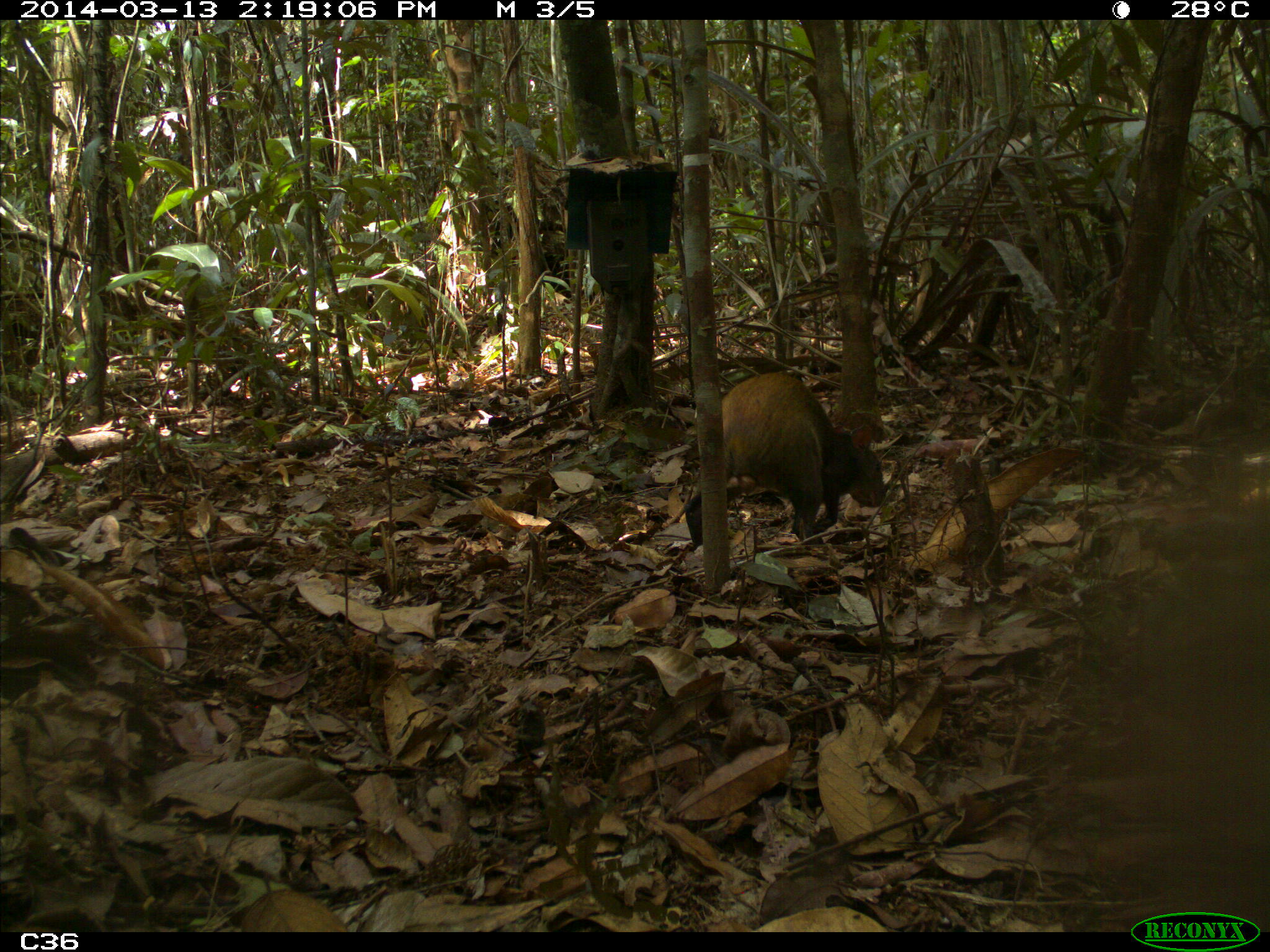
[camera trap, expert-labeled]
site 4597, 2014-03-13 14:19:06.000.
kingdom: Animalia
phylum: Chordata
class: Mammalia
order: Rodentia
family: Dasyproctidae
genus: Dasyprocta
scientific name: Dasyprocta leporina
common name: red-rumped agouti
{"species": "Dasyprocta leporina (red-rumped agouti)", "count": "1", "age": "adult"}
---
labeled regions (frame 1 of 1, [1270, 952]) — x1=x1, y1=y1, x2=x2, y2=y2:
dasyprocta leporina: x1=688, y1=370, x2=884, y2=547